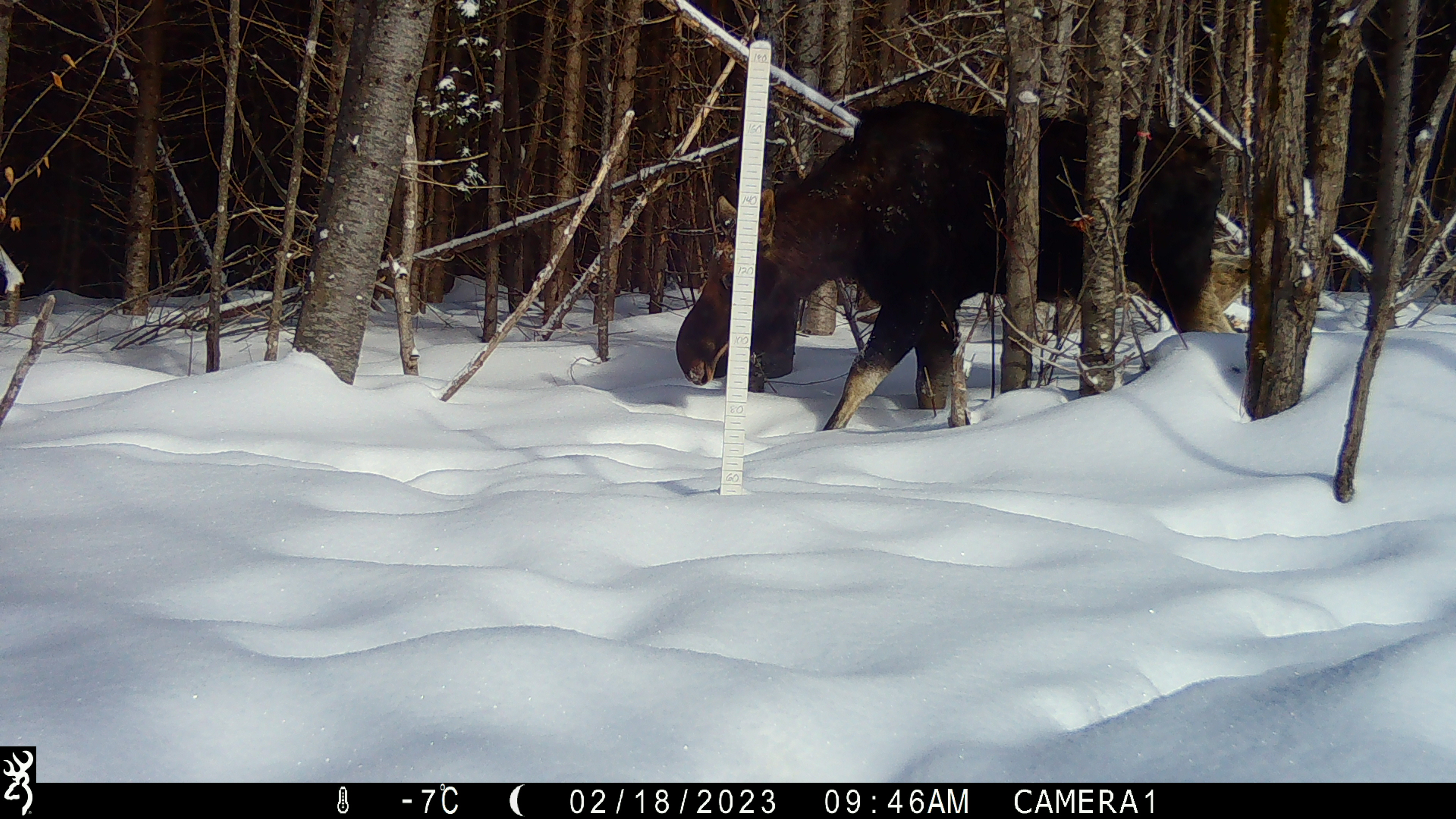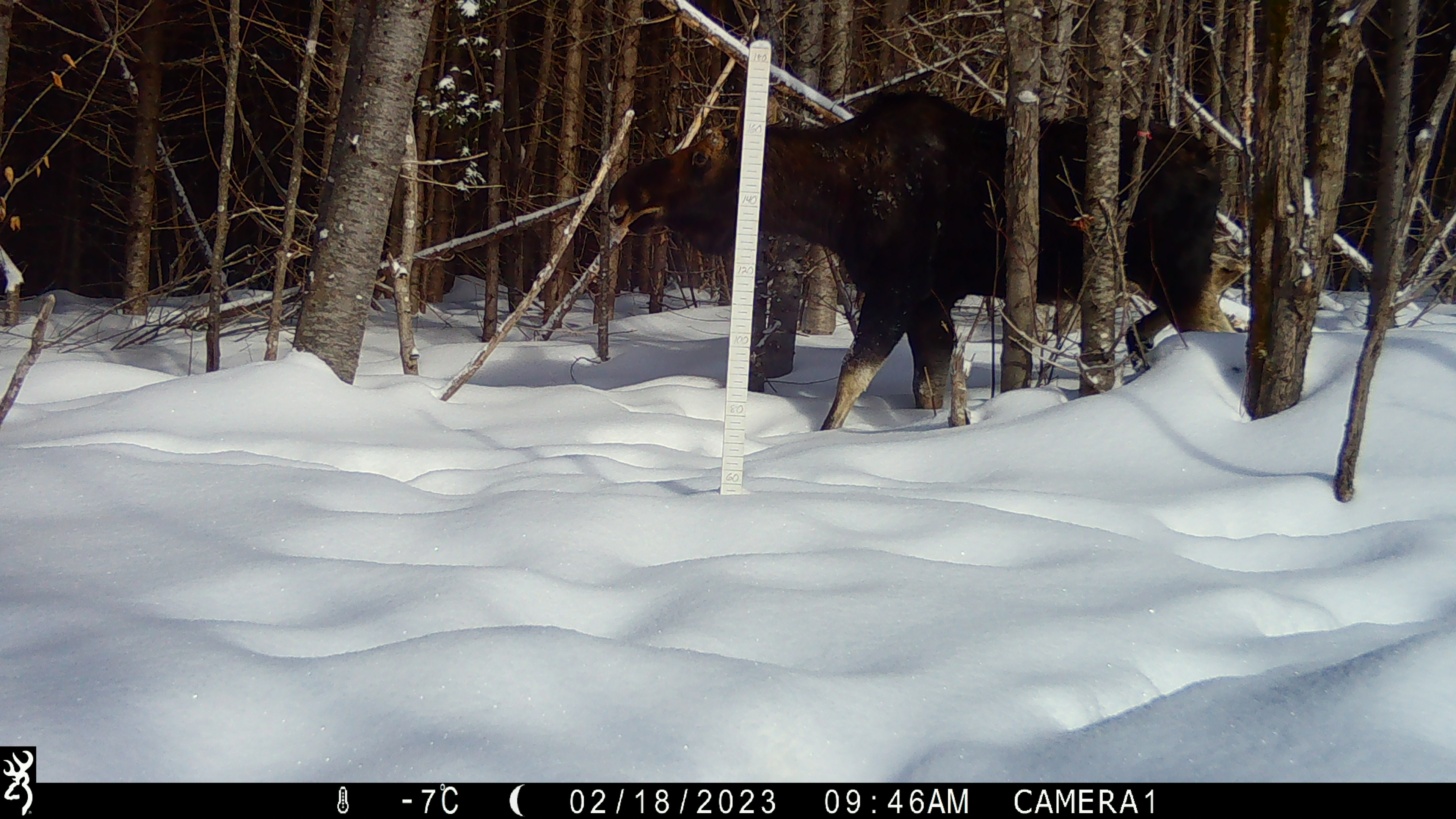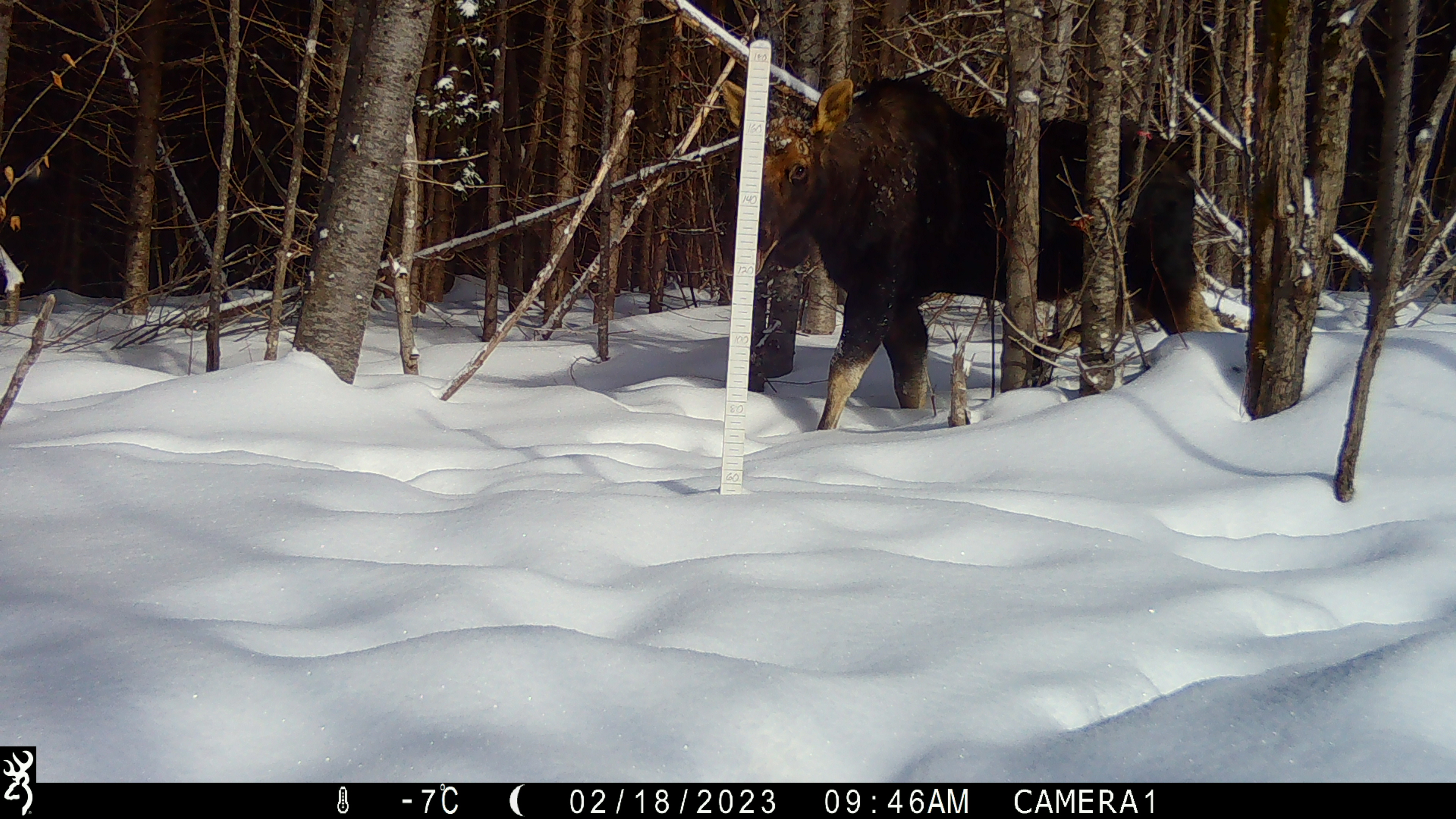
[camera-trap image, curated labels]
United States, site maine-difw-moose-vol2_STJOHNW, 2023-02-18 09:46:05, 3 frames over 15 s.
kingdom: Animalia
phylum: Chordata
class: Mammalia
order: Artiodactyla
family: Cervidae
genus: Alces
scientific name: Alces alces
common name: moose